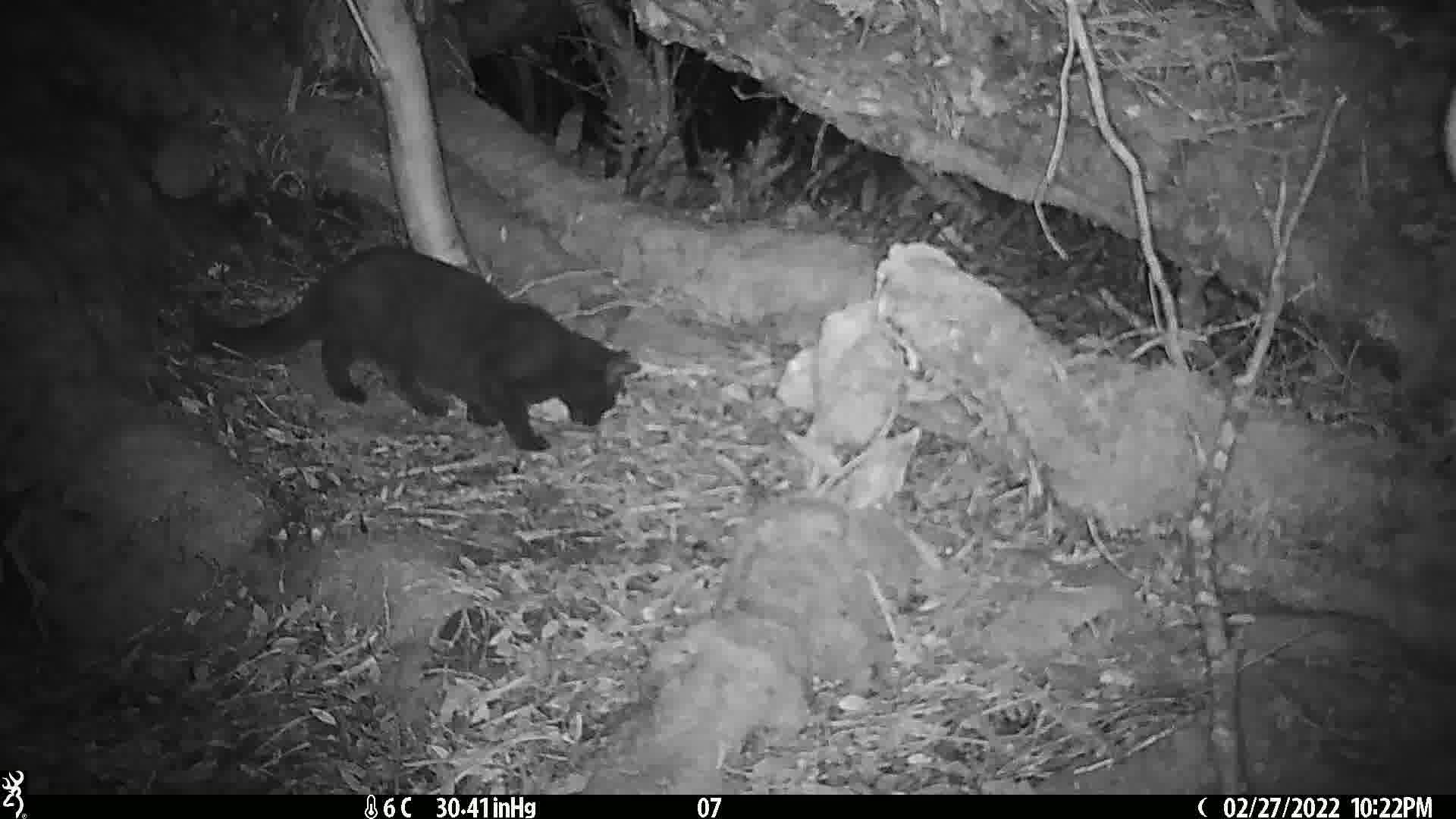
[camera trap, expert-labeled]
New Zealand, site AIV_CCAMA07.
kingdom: Animalia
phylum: Chordata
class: Mammalia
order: Carnivora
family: Felidae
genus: Felis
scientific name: Felis catus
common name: domestic cat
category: cat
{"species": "cat (domestic cat) (Felis catus)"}